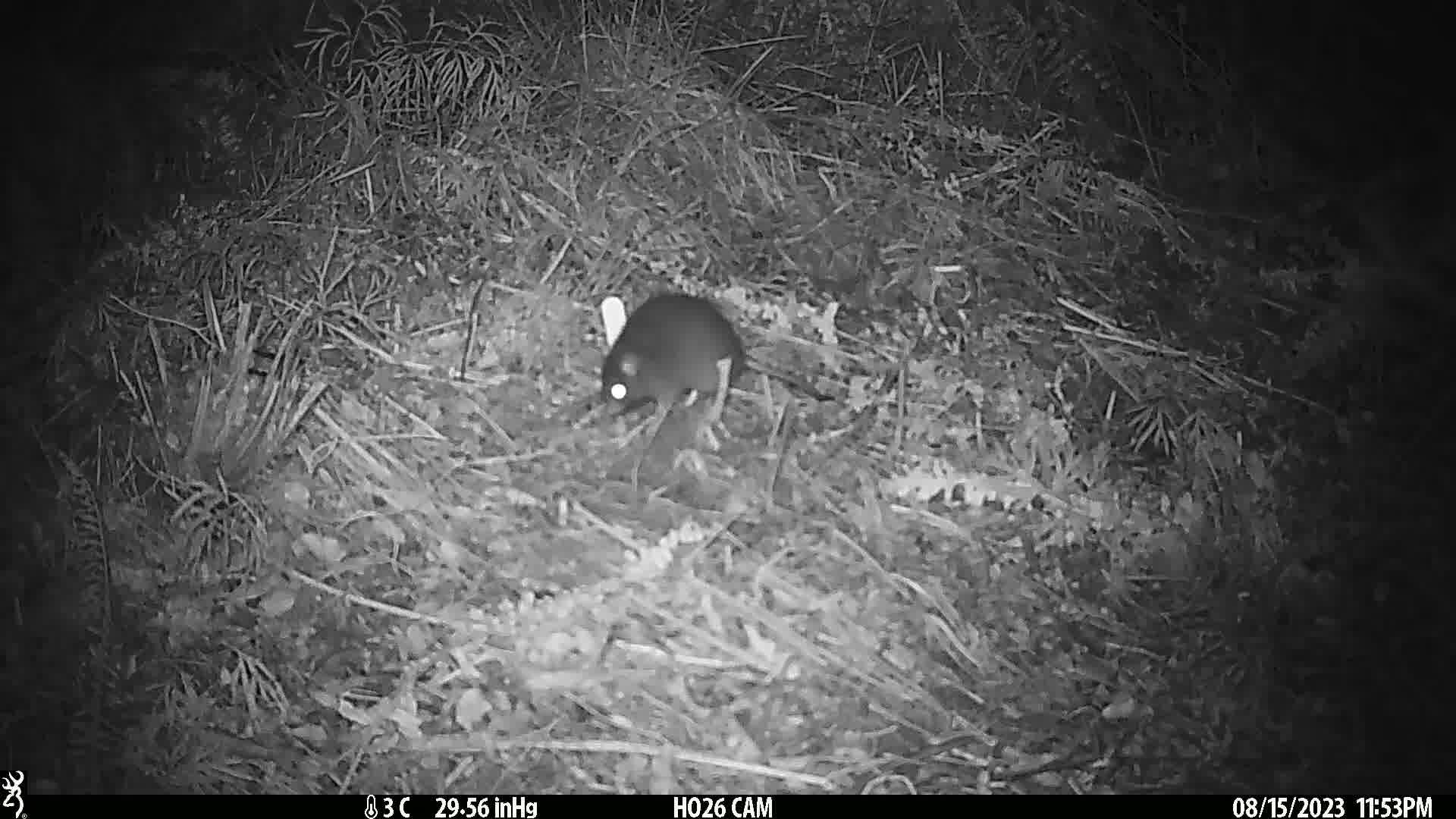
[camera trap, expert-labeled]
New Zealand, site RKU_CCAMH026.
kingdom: Animalia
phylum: Chordata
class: Mammalia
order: Rodentia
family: Muridae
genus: Rattus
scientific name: Rattus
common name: rat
Rat (Rattus).